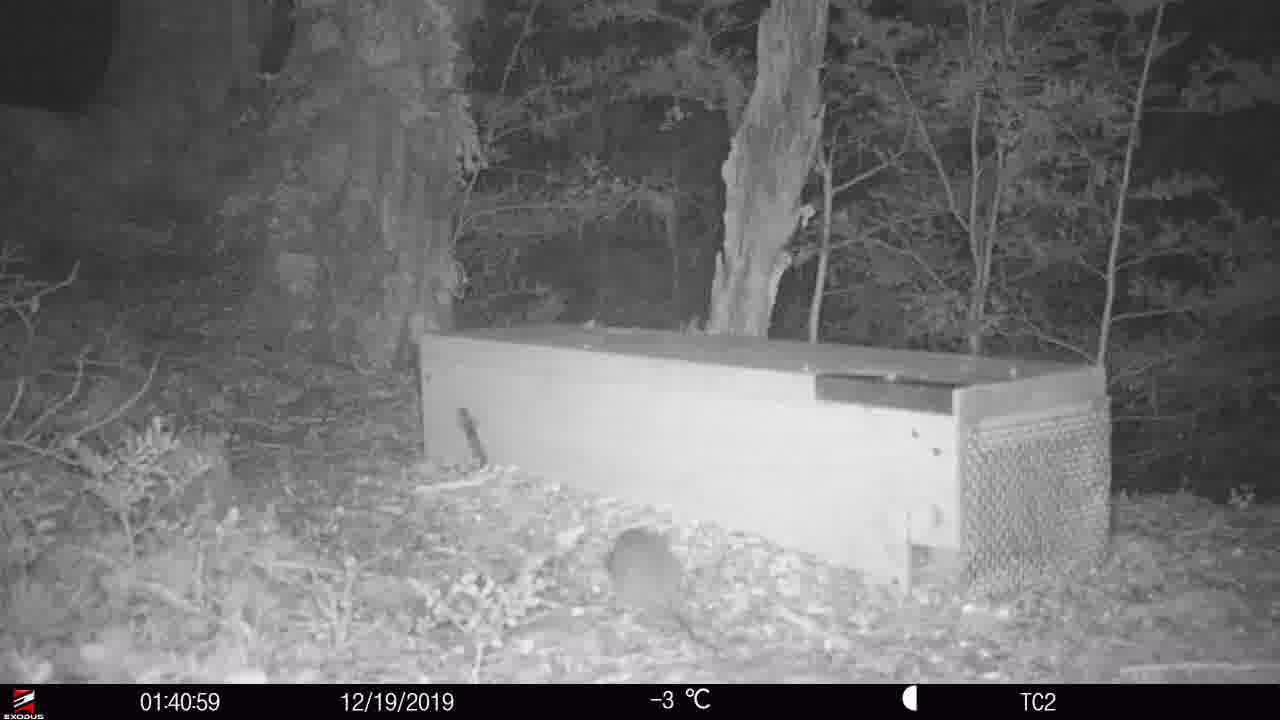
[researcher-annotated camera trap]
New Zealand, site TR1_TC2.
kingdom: Animalia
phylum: Chordata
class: Mammalia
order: Rodentia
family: Muridae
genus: Rattus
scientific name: Rattus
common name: rat